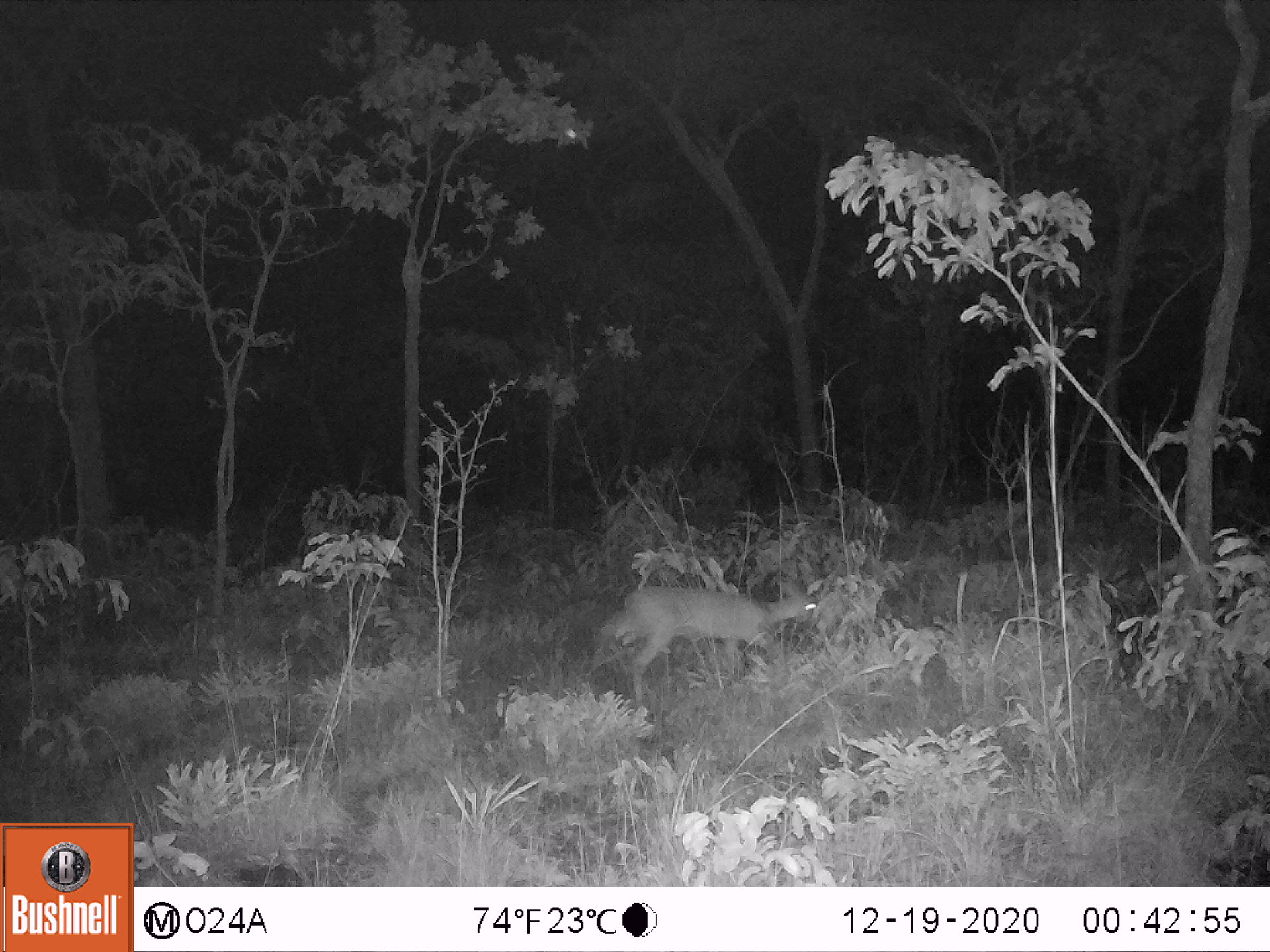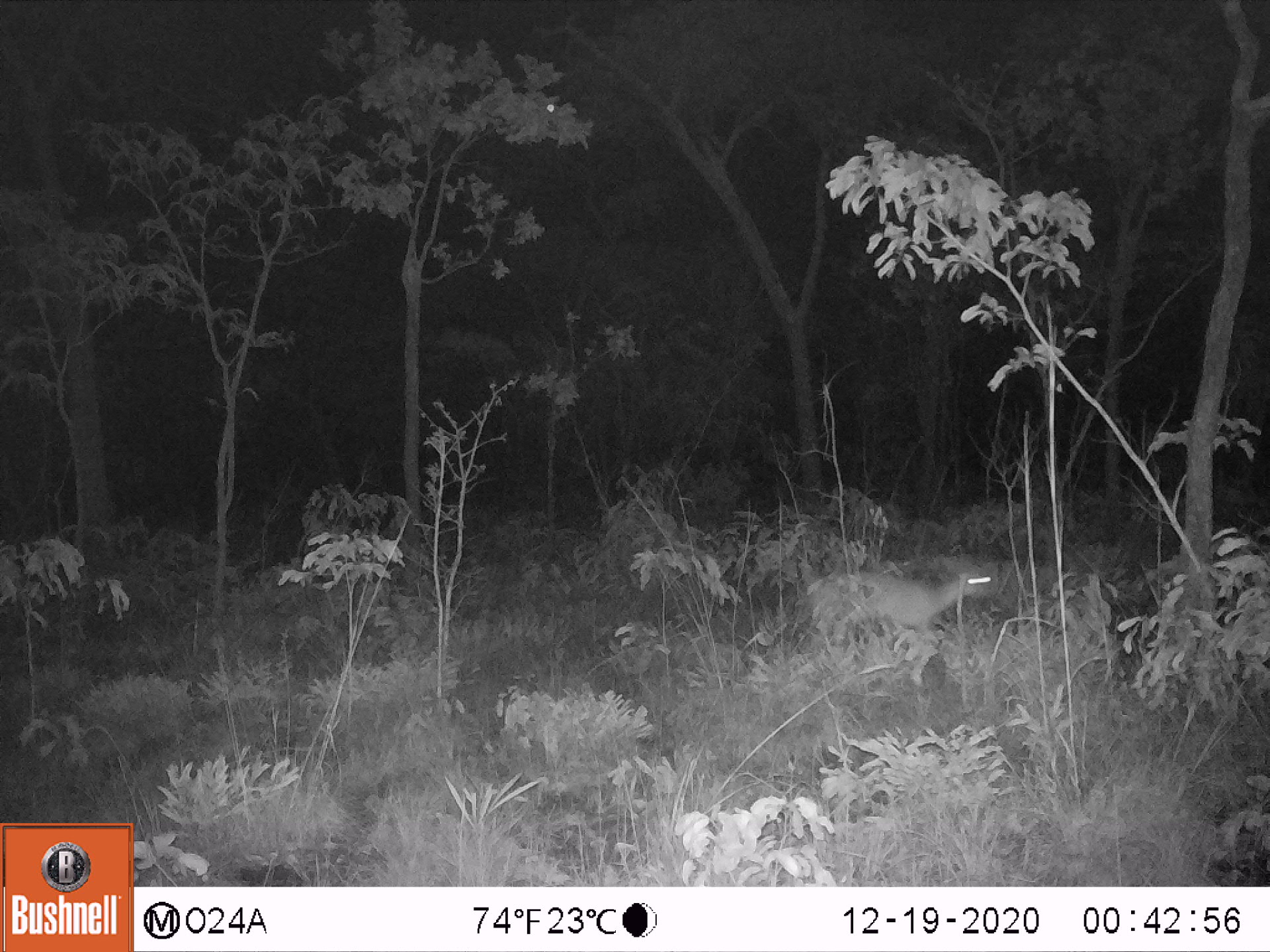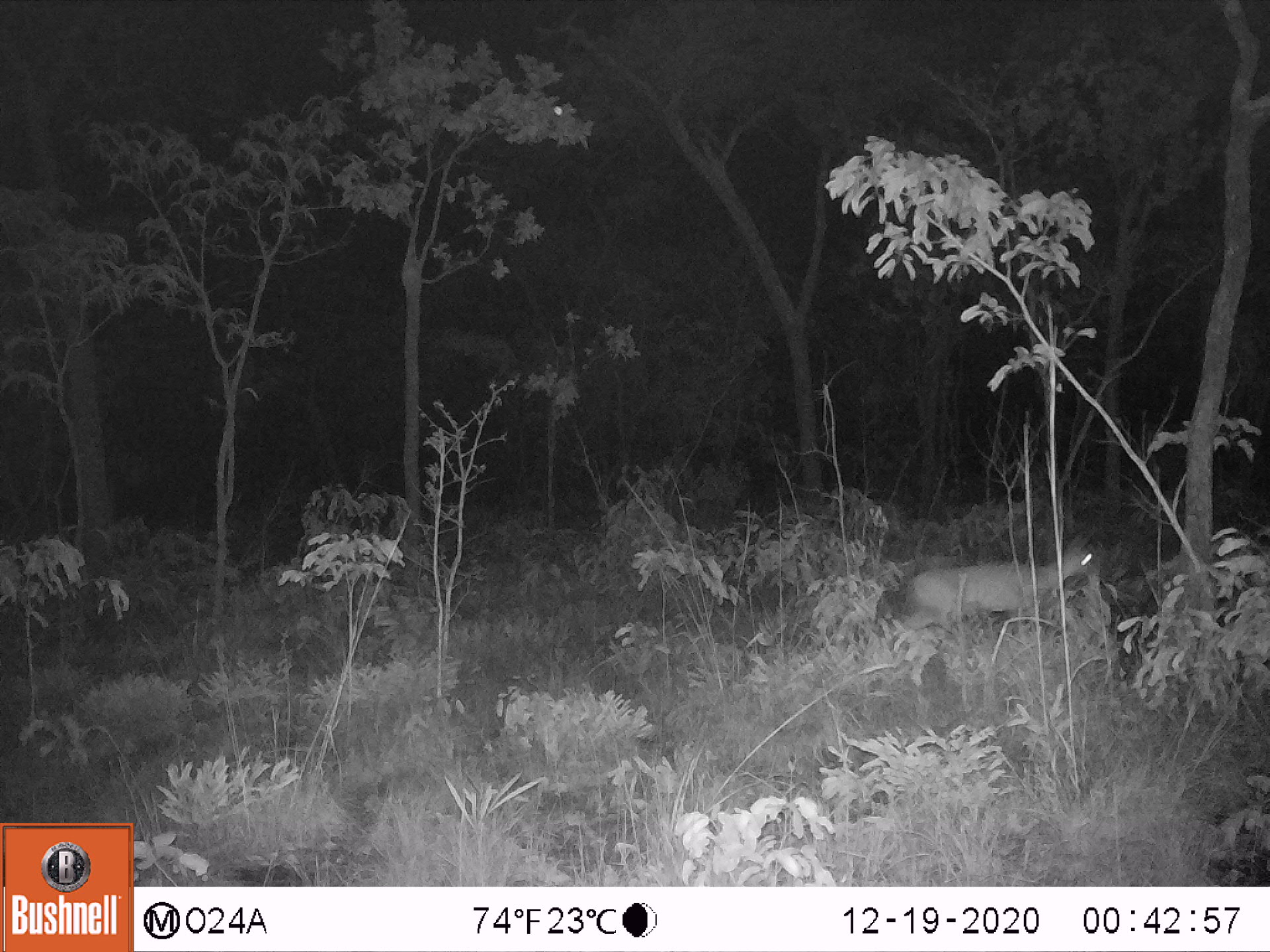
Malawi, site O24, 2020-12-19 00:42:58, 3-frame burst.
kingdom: Animalia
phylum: Chordata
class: Mammalia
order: Artiodactyla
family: Bovidae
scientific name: Antilopinae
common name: small antelope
Small antelope (Antilopinae), count 1.